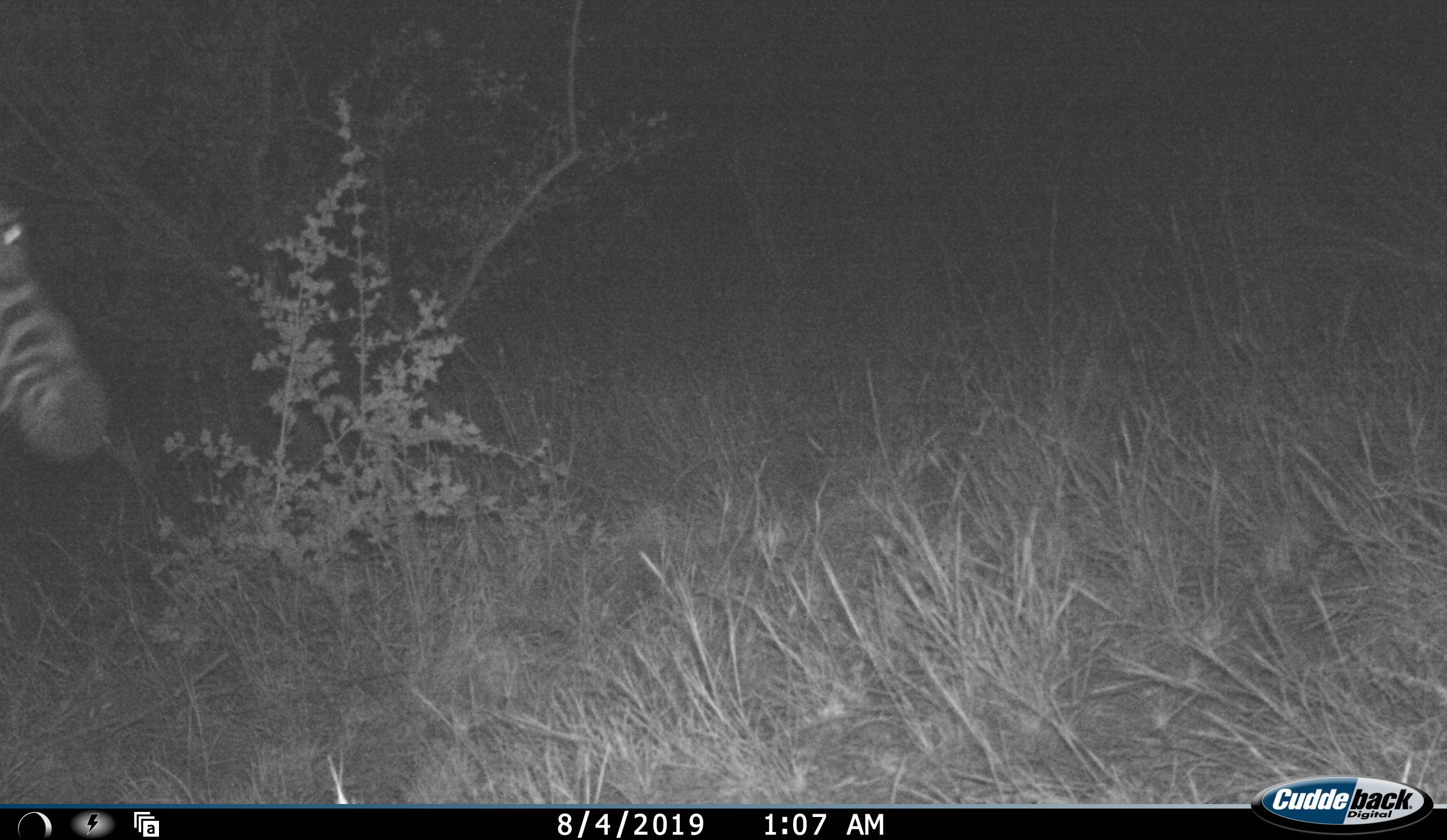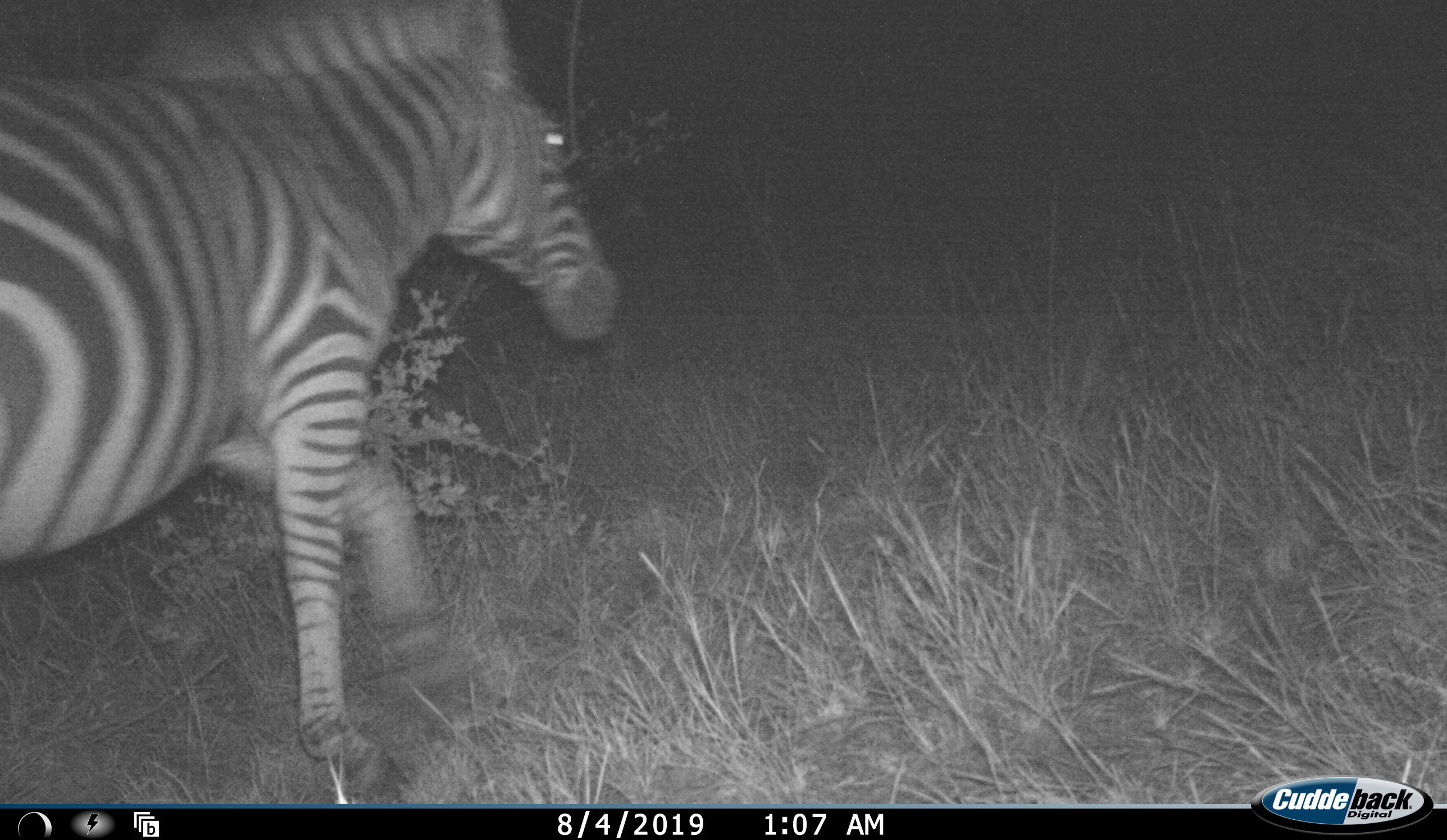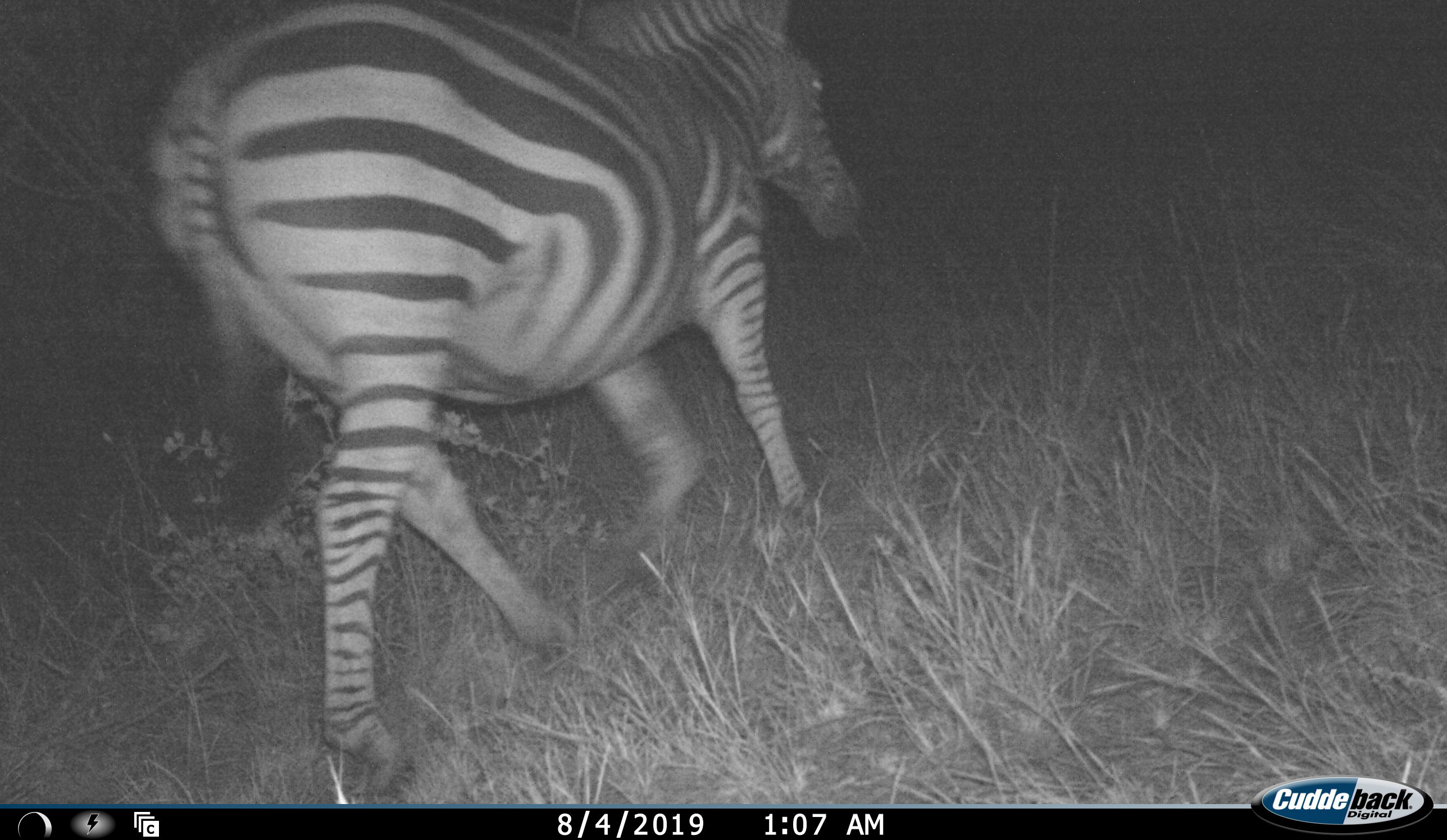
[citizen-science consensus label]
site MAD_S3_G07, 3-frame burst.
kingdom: Animalia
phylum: Chordata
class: Mammalia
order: Perissodactyla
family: Equidae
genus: Equus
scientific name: Equus quagga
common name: plains zebra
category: zebraplains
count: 1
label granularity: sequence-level